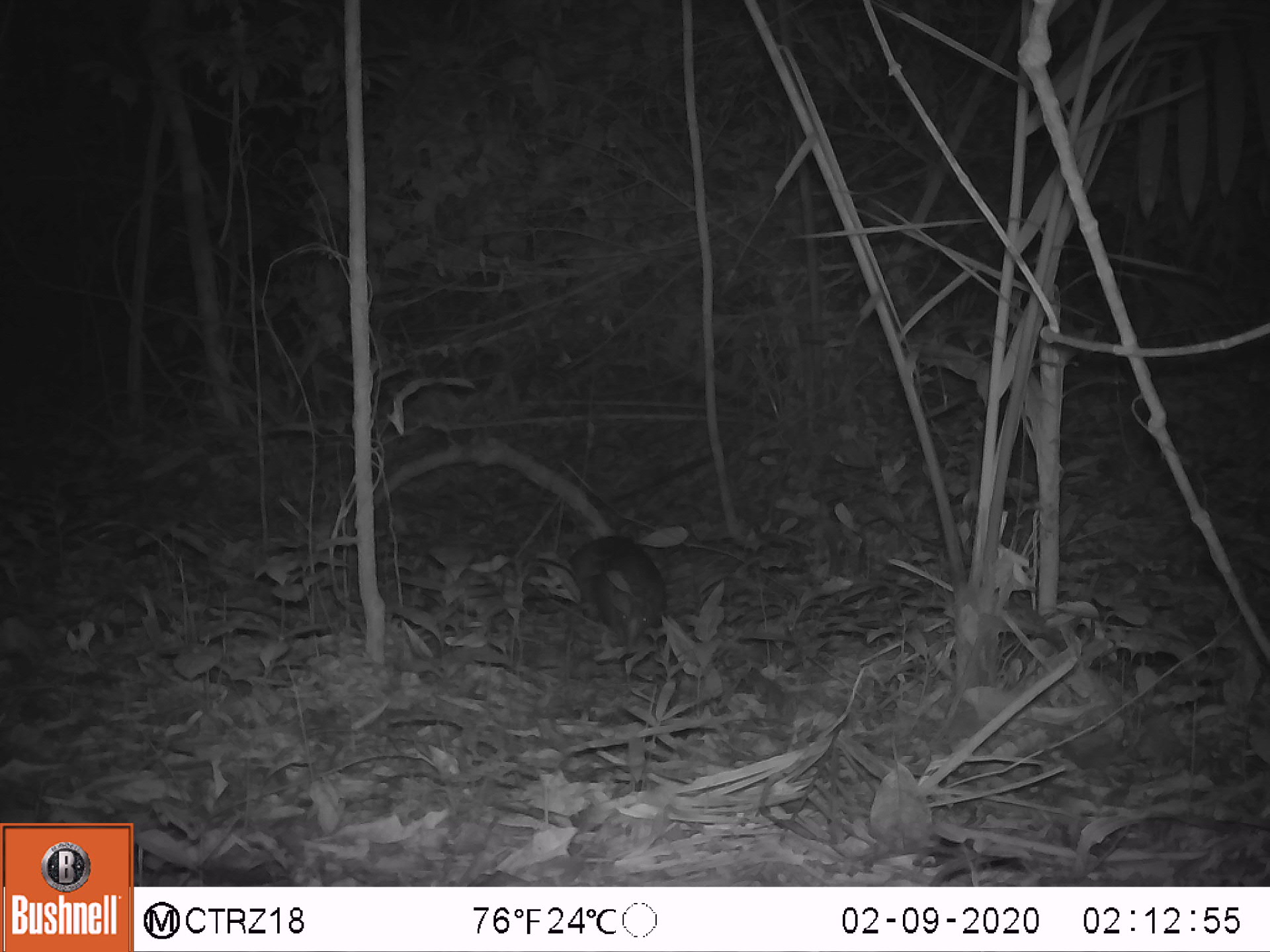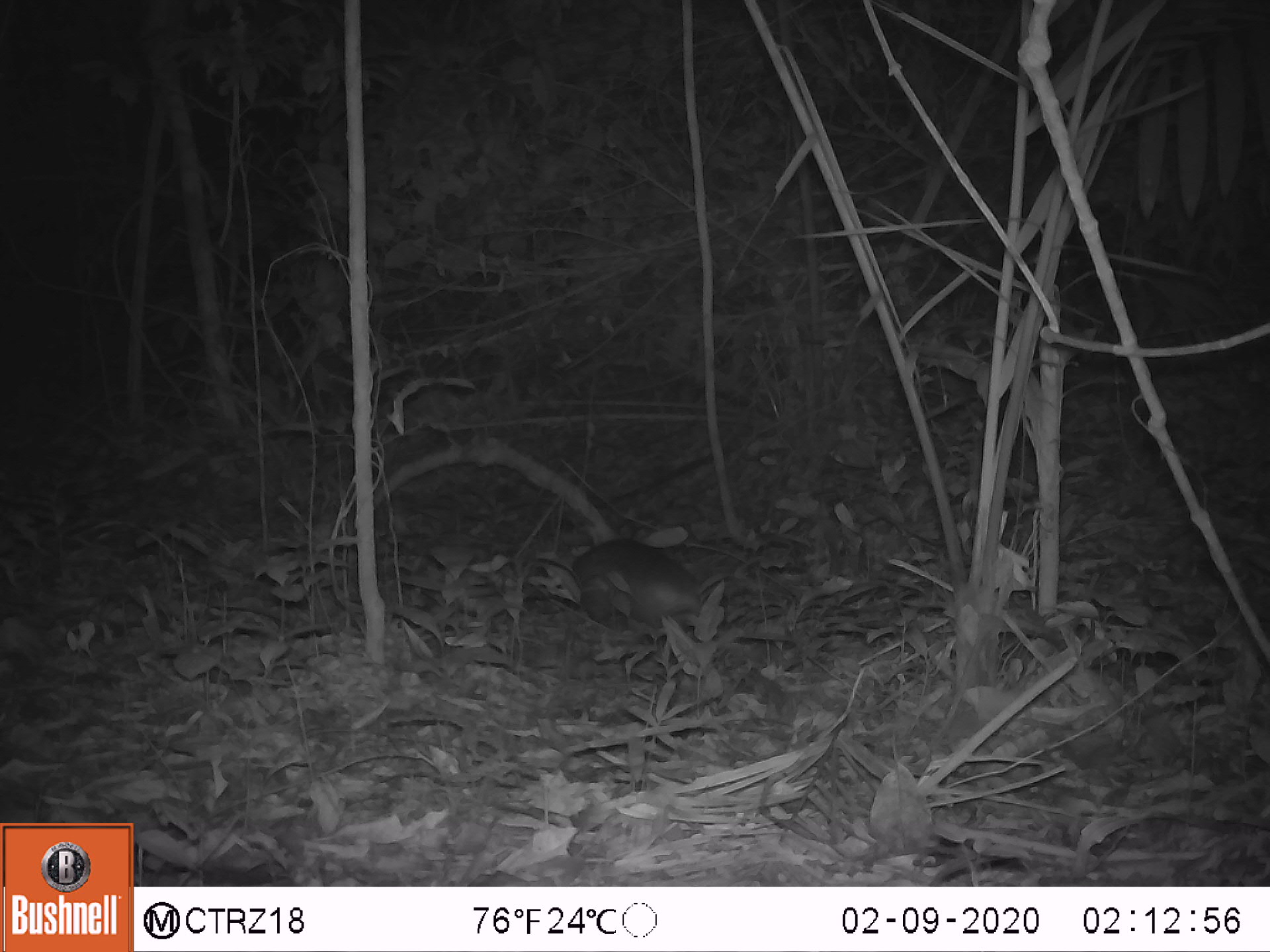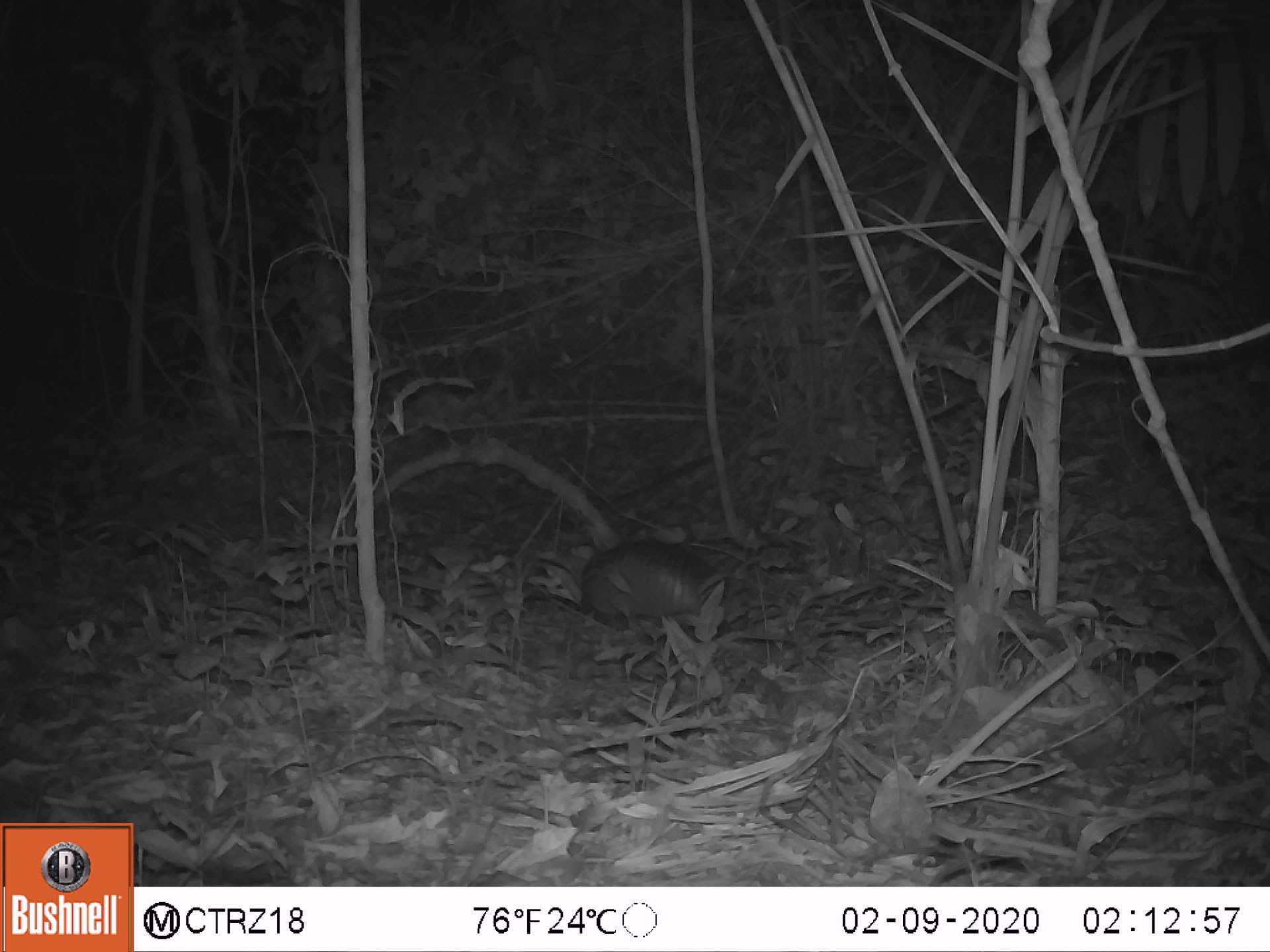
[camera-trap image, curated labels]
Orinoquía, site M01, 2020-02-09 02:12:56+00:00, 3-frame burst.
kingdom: Animalia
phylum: Chordata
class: Mammalia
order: Cingulata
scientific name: Cingulata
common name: armadillo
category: unknown armadillo